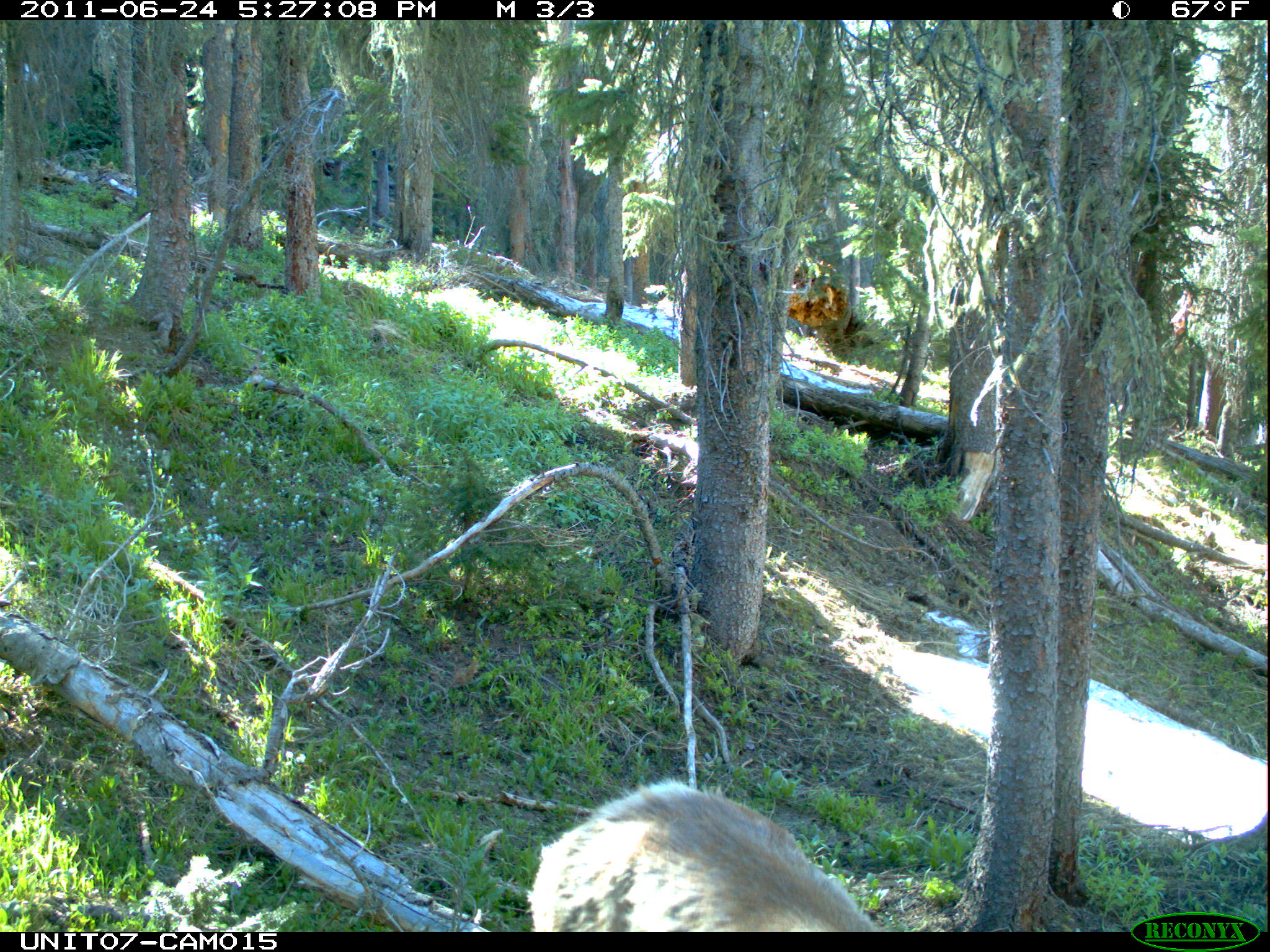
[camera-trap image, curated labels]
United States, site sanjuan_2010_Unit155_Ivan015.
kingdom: Animalia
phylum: Chordata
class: Mammalia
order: Artiodactyla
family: Cervidae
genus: Cervus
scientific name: Cervus elaphus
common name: red deer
Cervus elaphus (red deer).